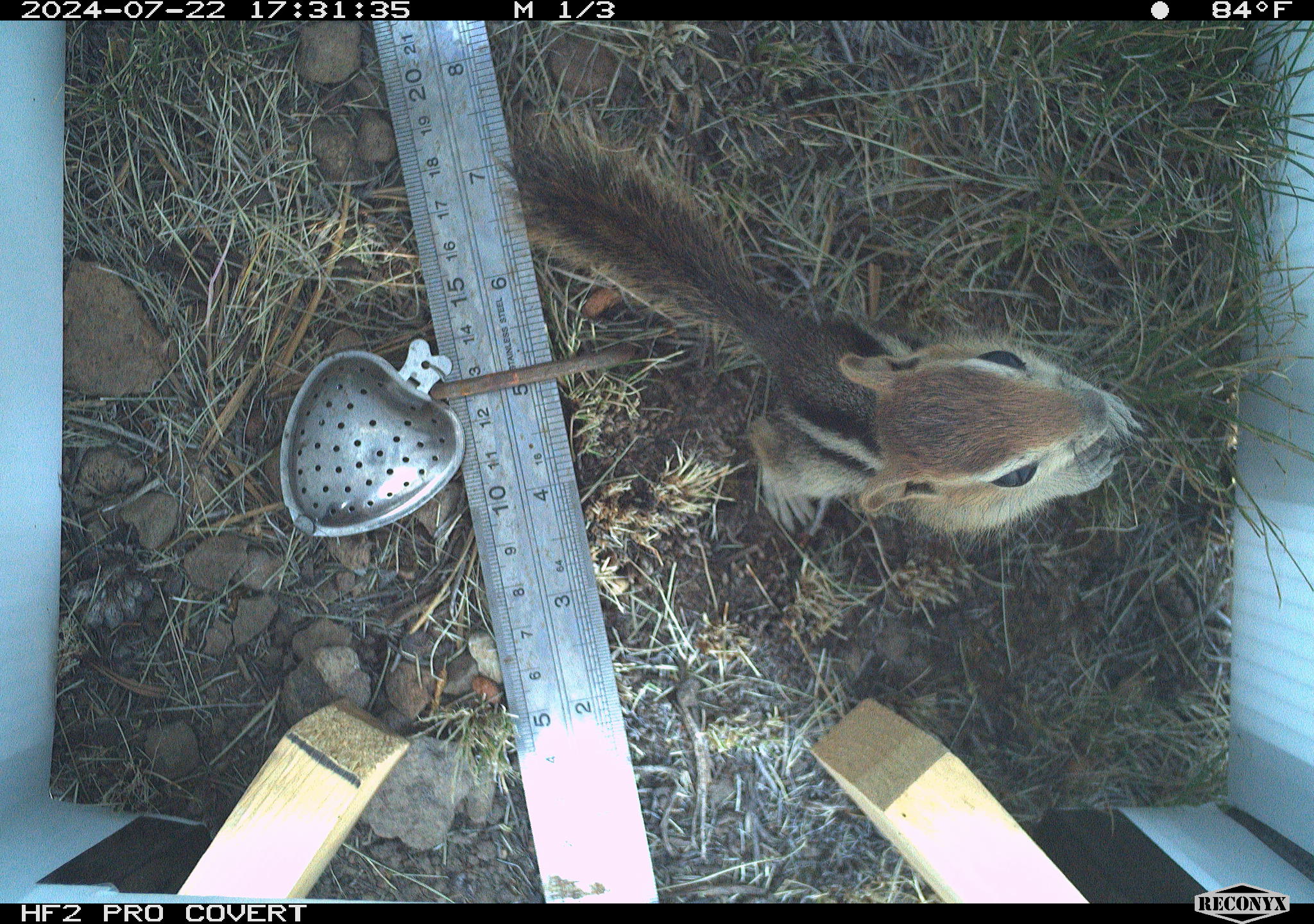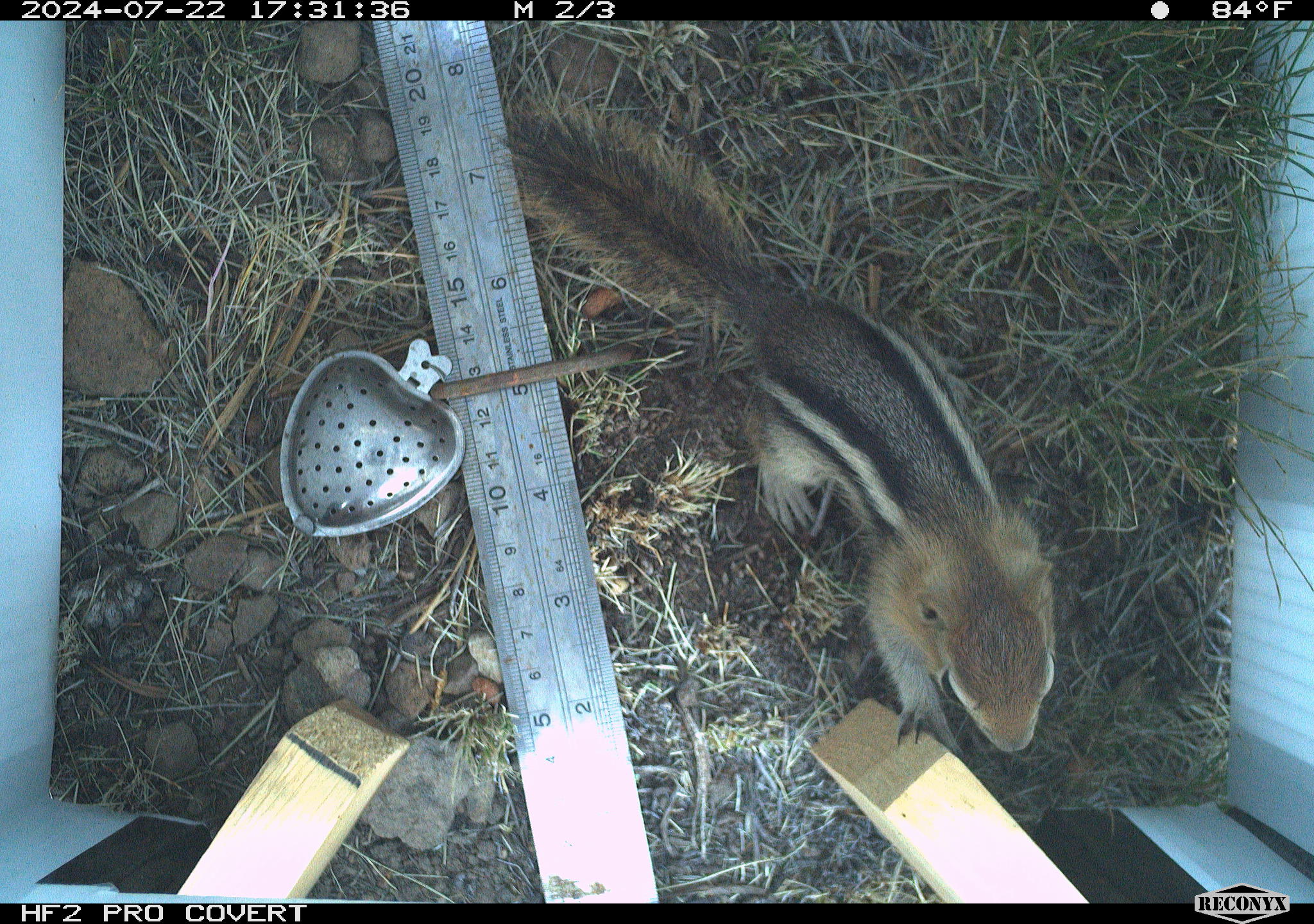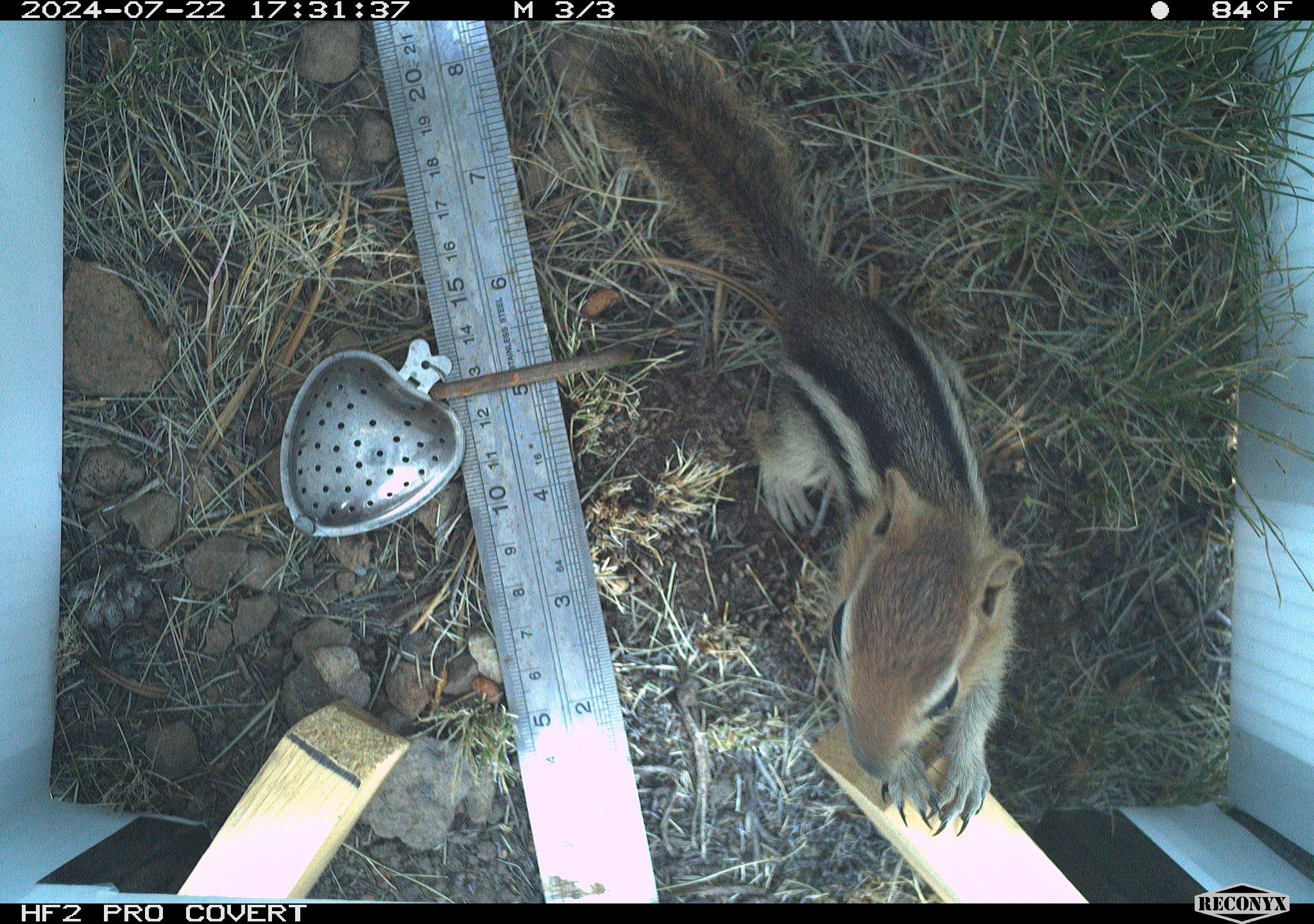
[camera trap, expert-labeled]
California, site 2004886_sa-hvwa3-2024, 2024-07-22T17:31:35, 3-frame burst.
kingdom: Animalia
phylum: Chordata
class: Mammalia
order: Rodentia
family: Sciuridae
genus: Callospermophilus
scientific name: Callospermophilus lateralis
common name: golden mantled ground squirrel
Golden mantled ground squirrel (Callospermophilus lateralis).